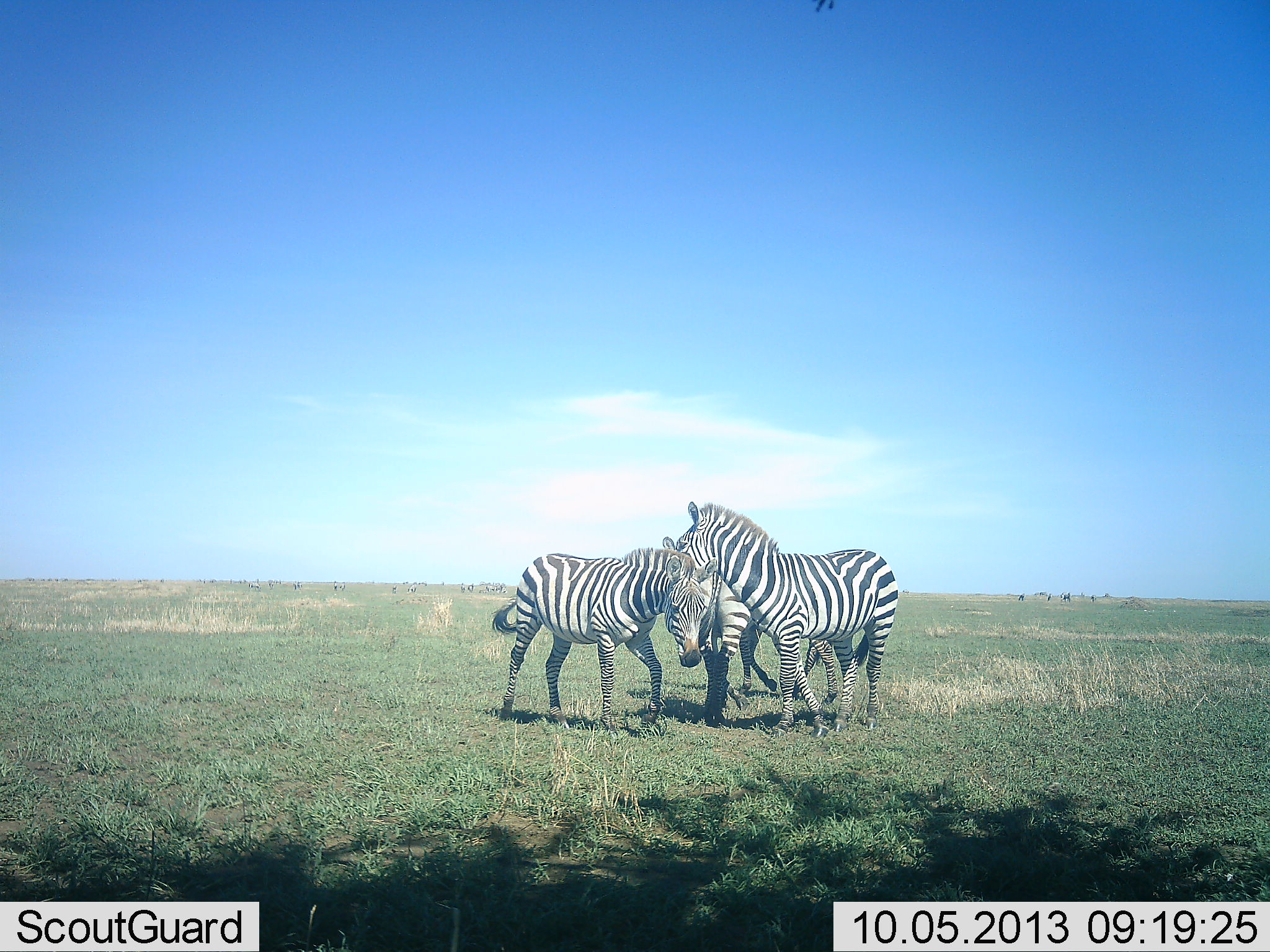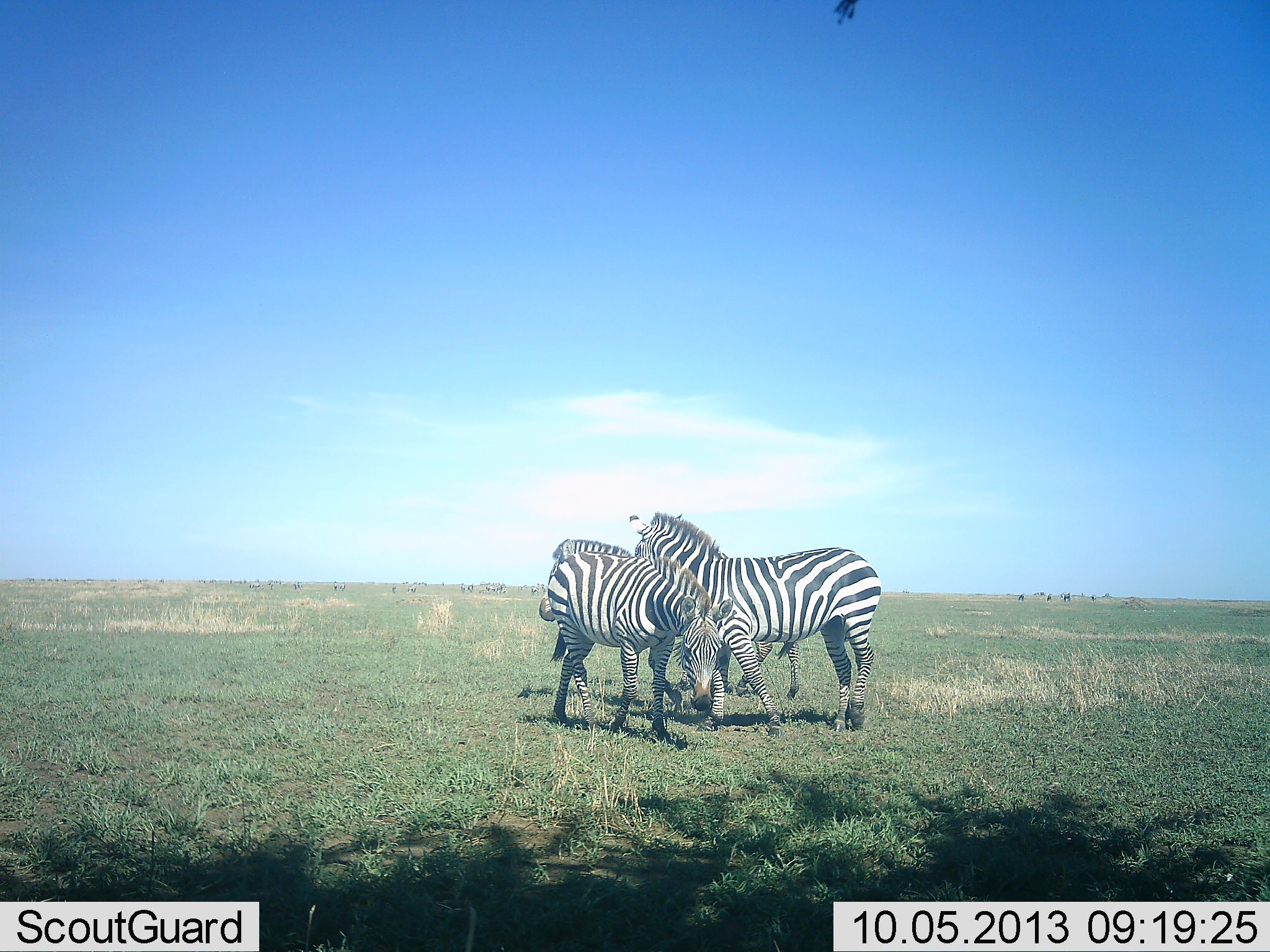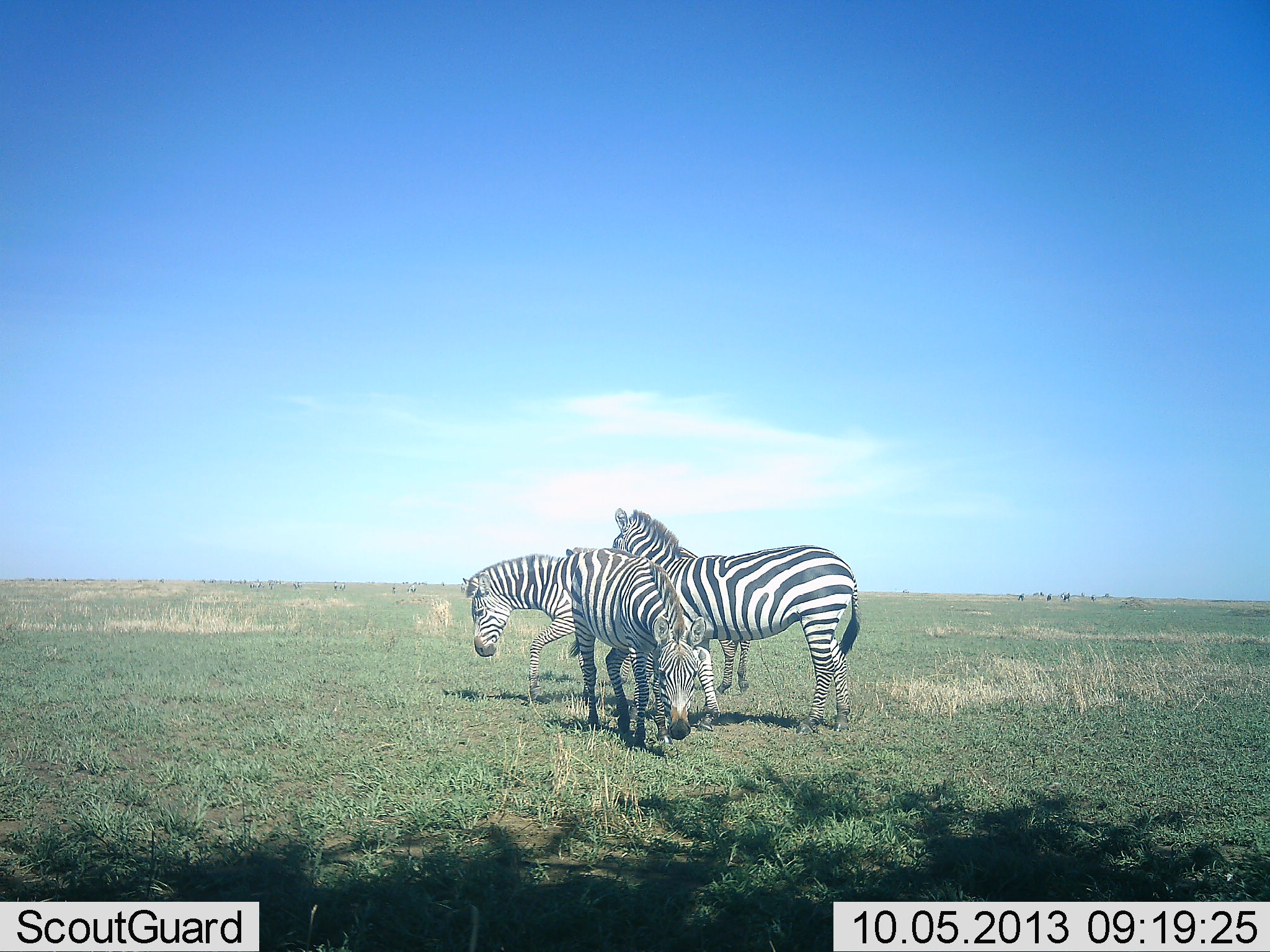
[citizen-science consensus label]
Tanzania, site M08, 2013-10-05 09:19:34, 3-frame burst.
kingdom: Animalia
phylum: Chordata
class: Mammalia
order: Perissodactyla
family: Equidae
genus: Equus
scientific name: Equus quagga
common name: plains zebra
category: zebra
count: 3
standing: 70%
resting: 0%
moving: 50%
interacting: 30%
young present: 0%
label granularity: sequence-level